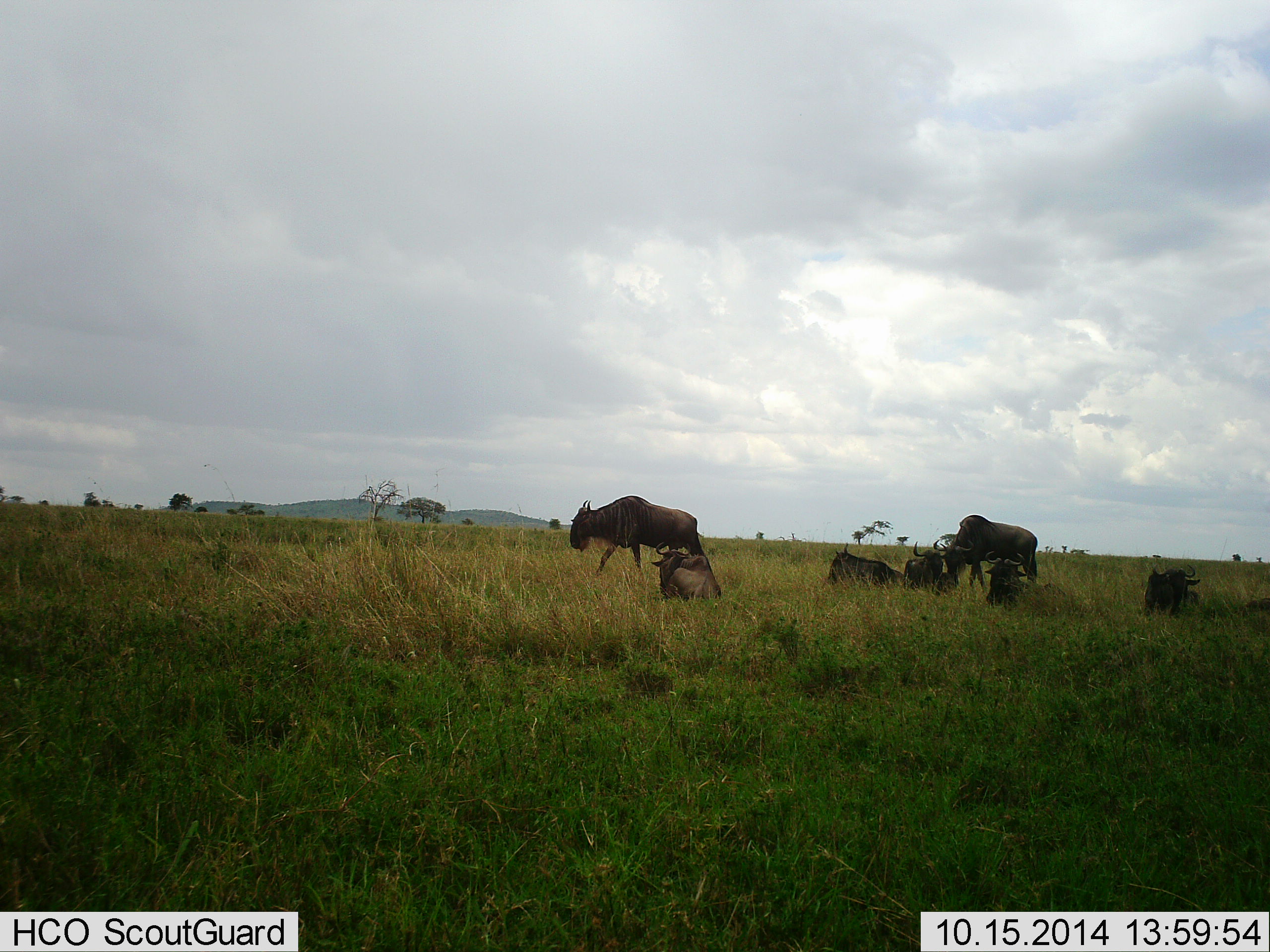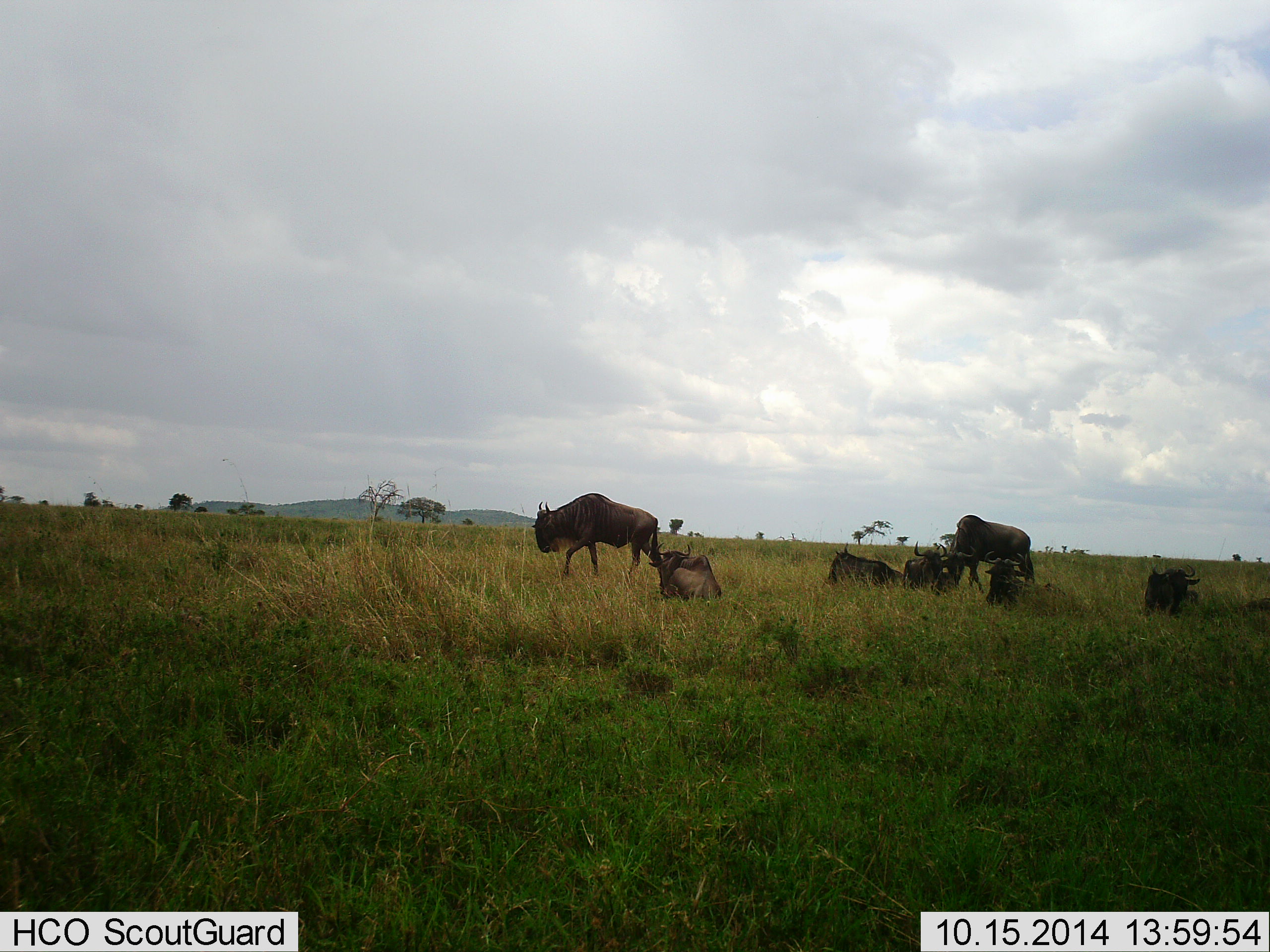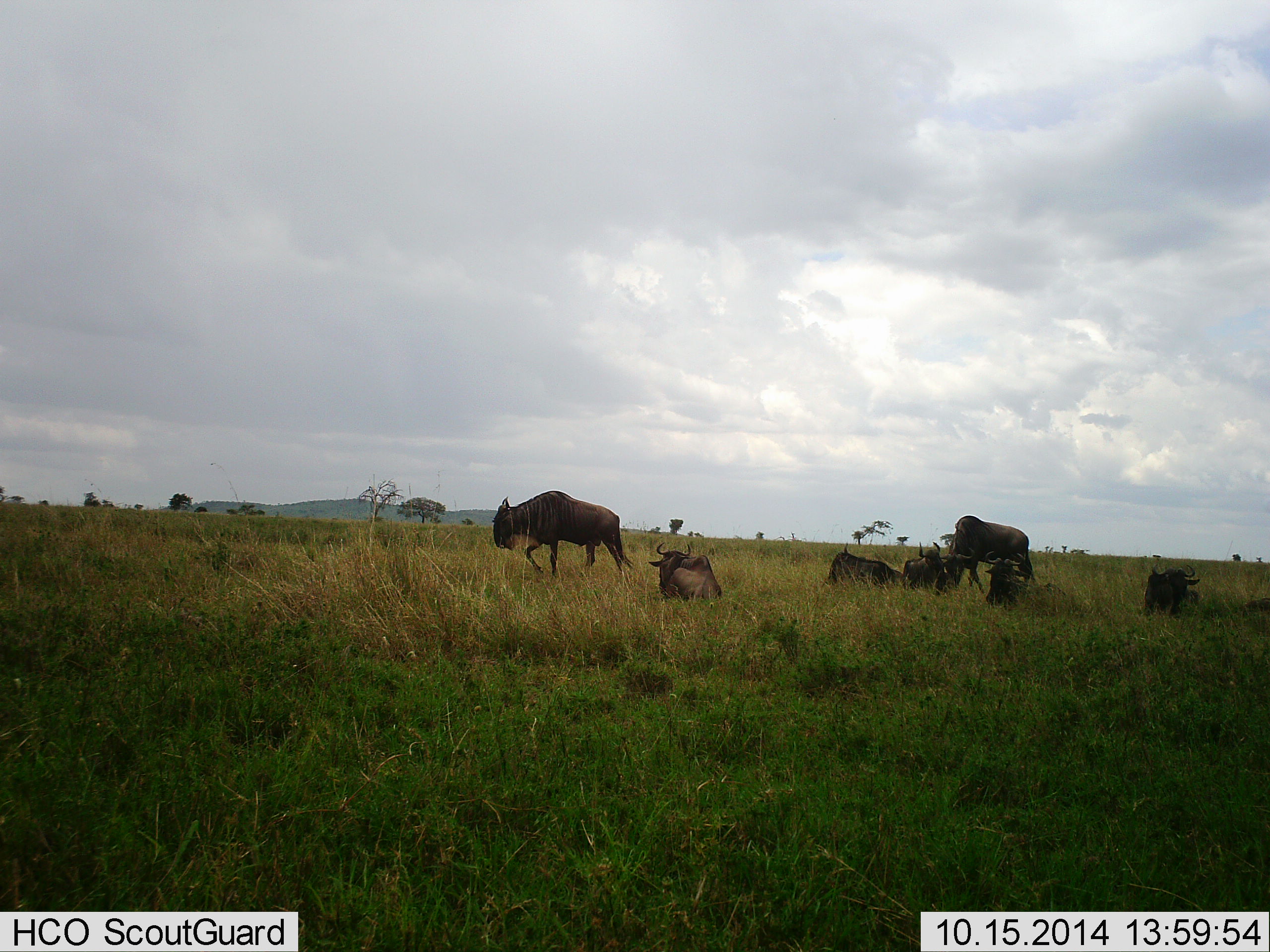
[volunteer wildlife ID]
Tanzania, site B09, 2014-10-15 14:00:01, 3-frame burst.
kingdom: Animalia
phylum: Chordata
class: Mammalia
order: Artiodactyla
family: Bovidae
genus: Connochaetes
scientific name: Connochaetes taurinus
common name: blue wildebeest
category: wildebeest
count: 7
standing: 50%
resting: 90%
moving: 80%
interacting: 30%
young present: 0%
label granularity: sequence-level